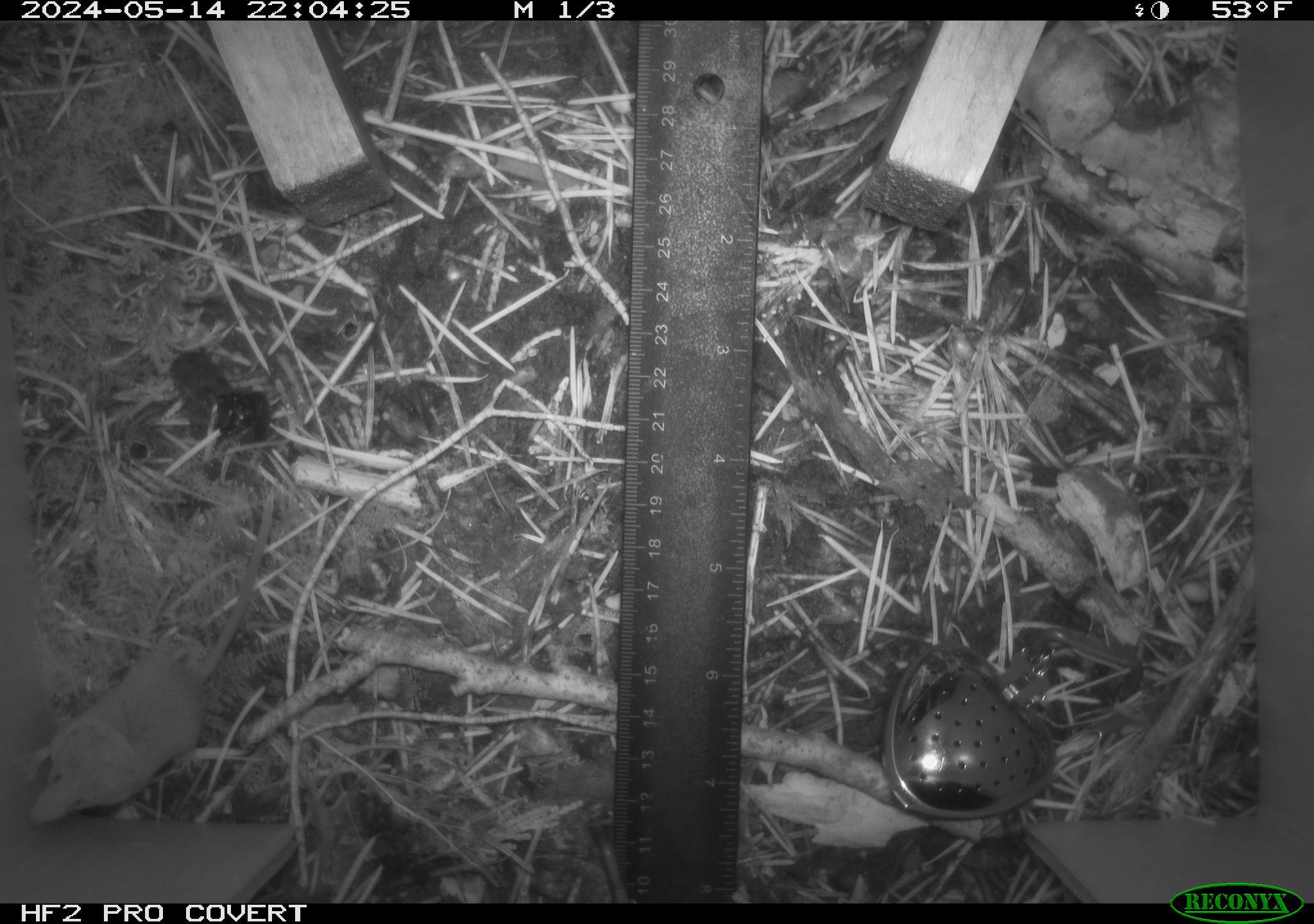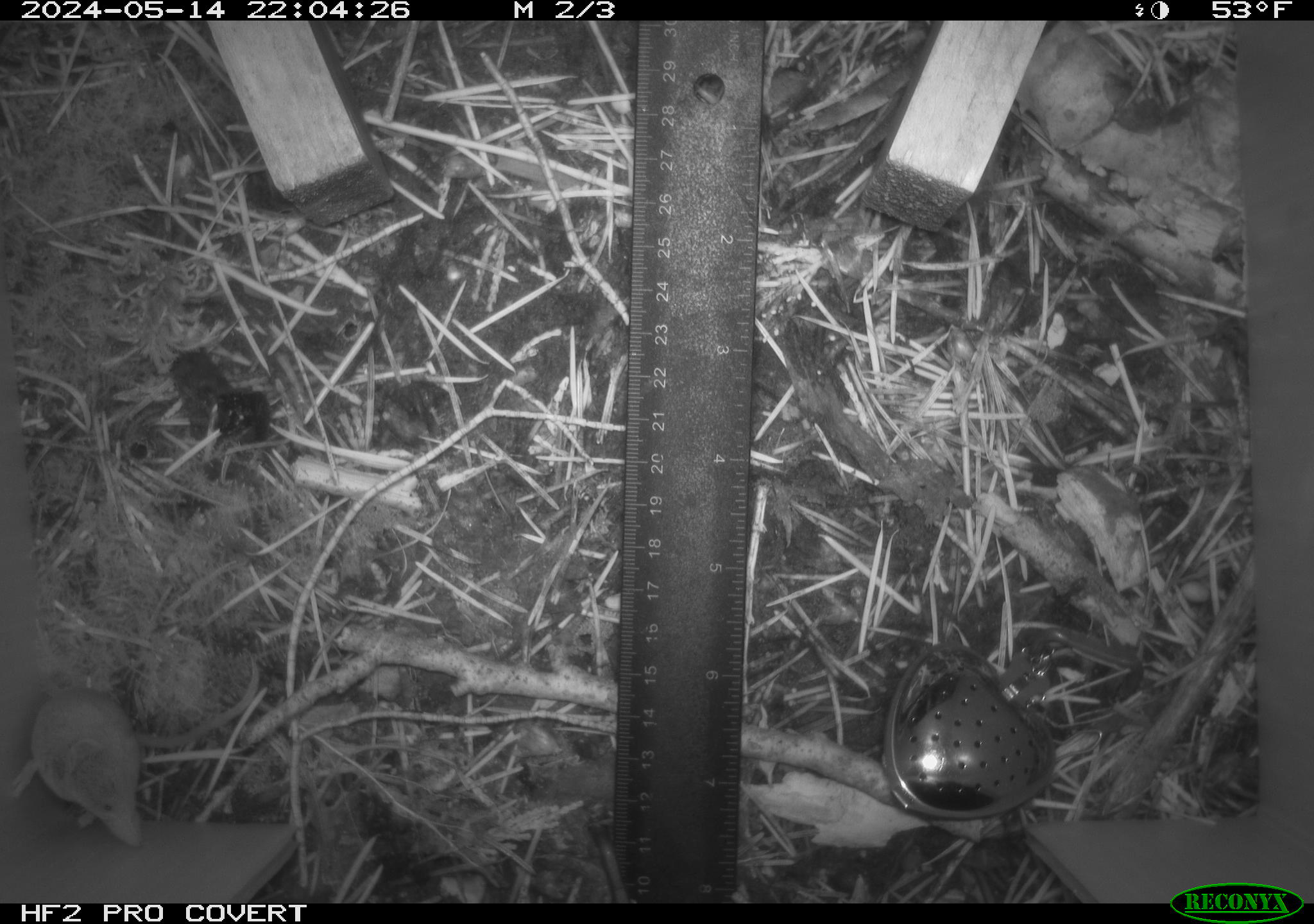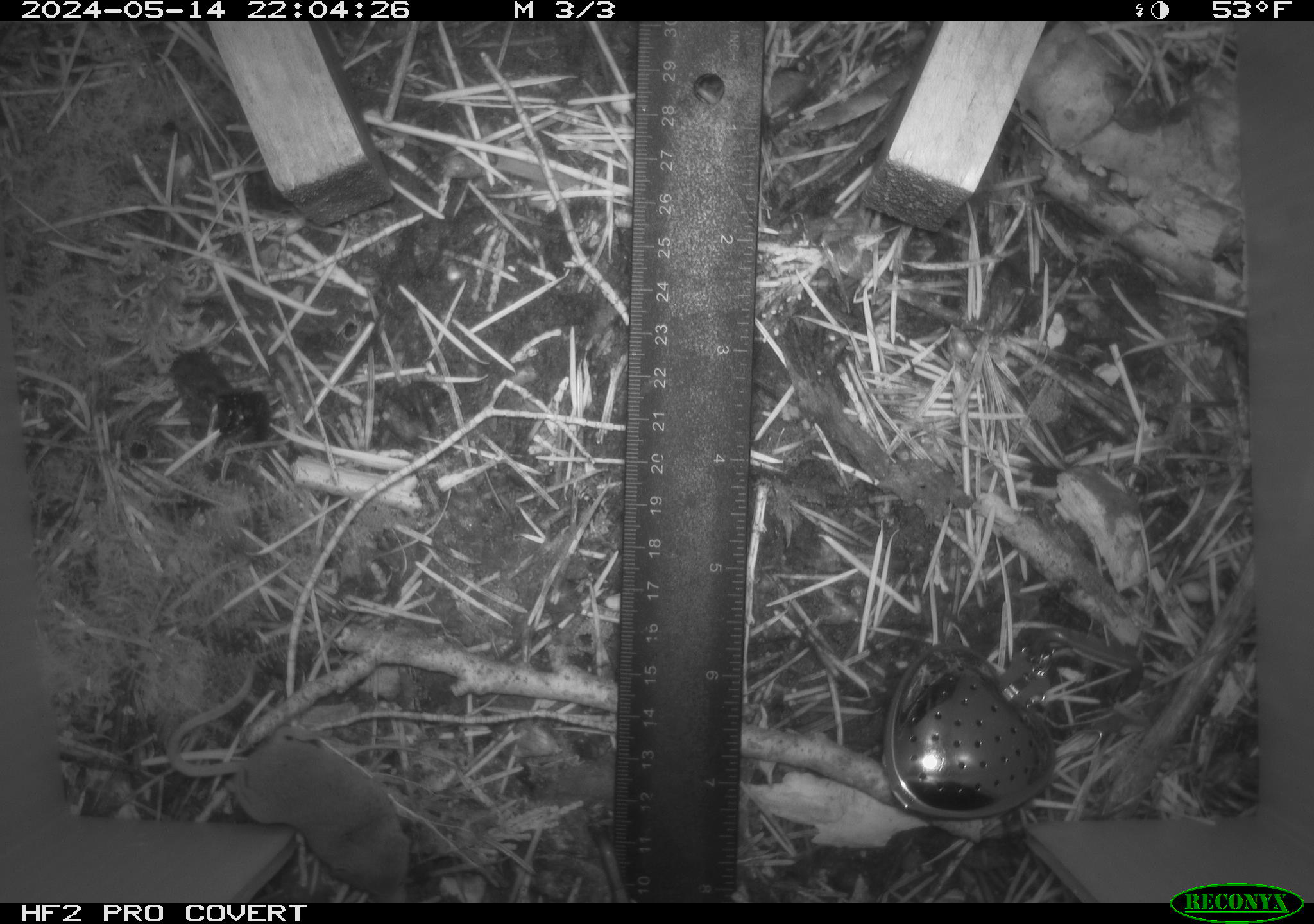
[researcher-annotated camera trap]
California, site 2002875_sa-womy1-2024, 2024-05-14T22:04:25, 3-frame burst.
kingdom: Animalia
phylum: Chordata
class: Mammalia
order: Eulipotyphla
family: Soricidae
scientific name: Soricidae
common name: shrews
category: soricidae family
Soricidae family (shrews) (Soricidae).